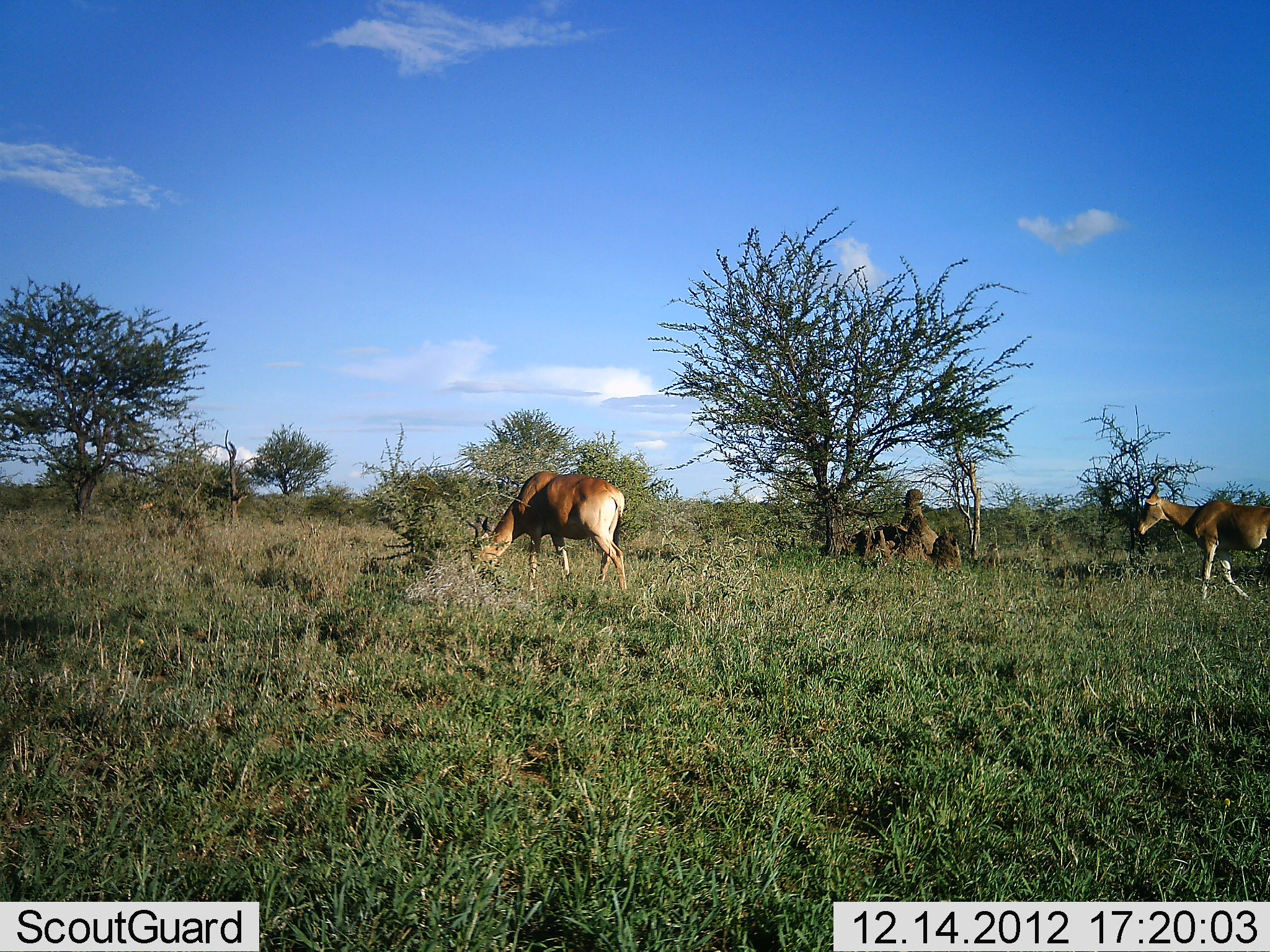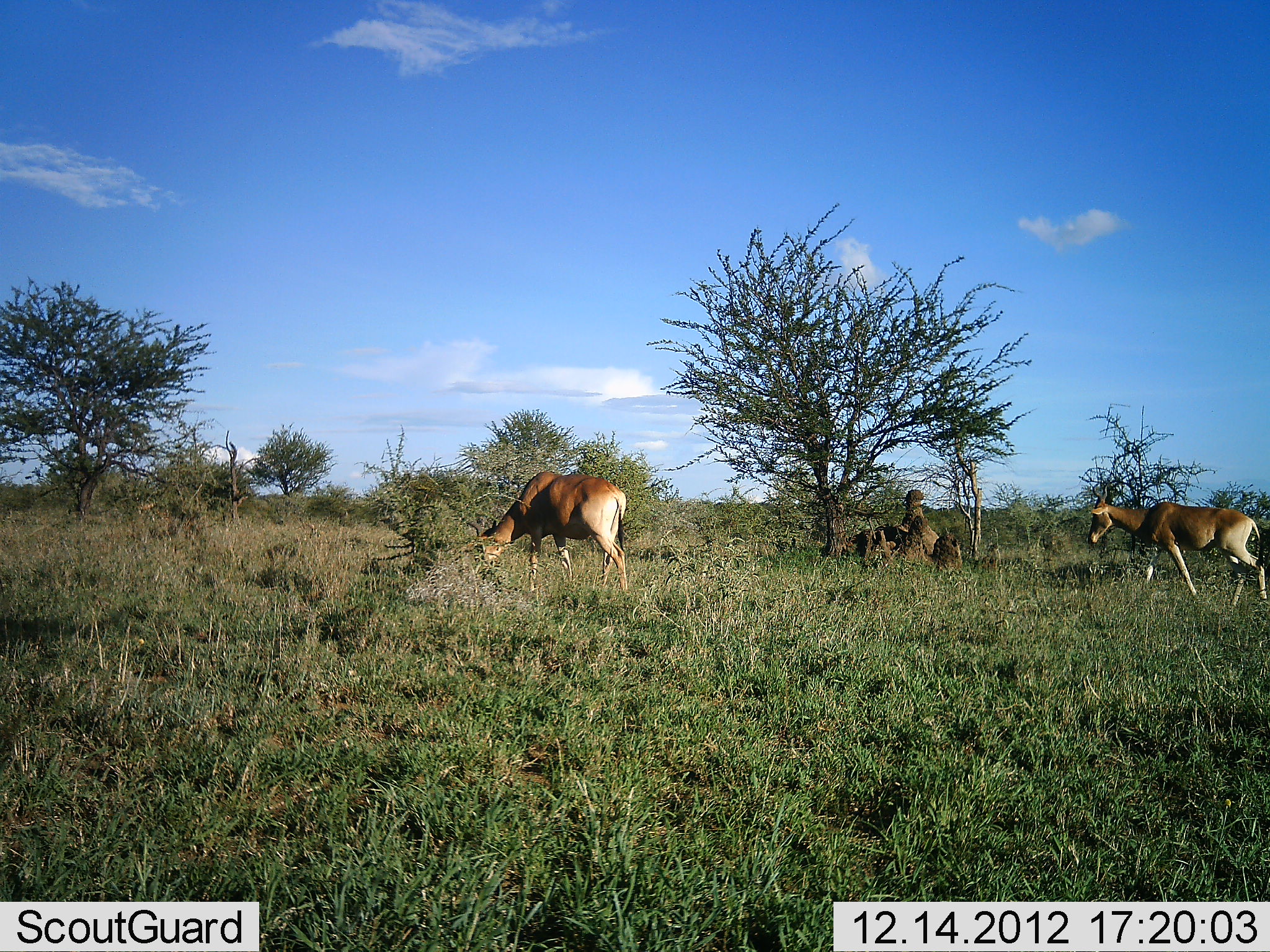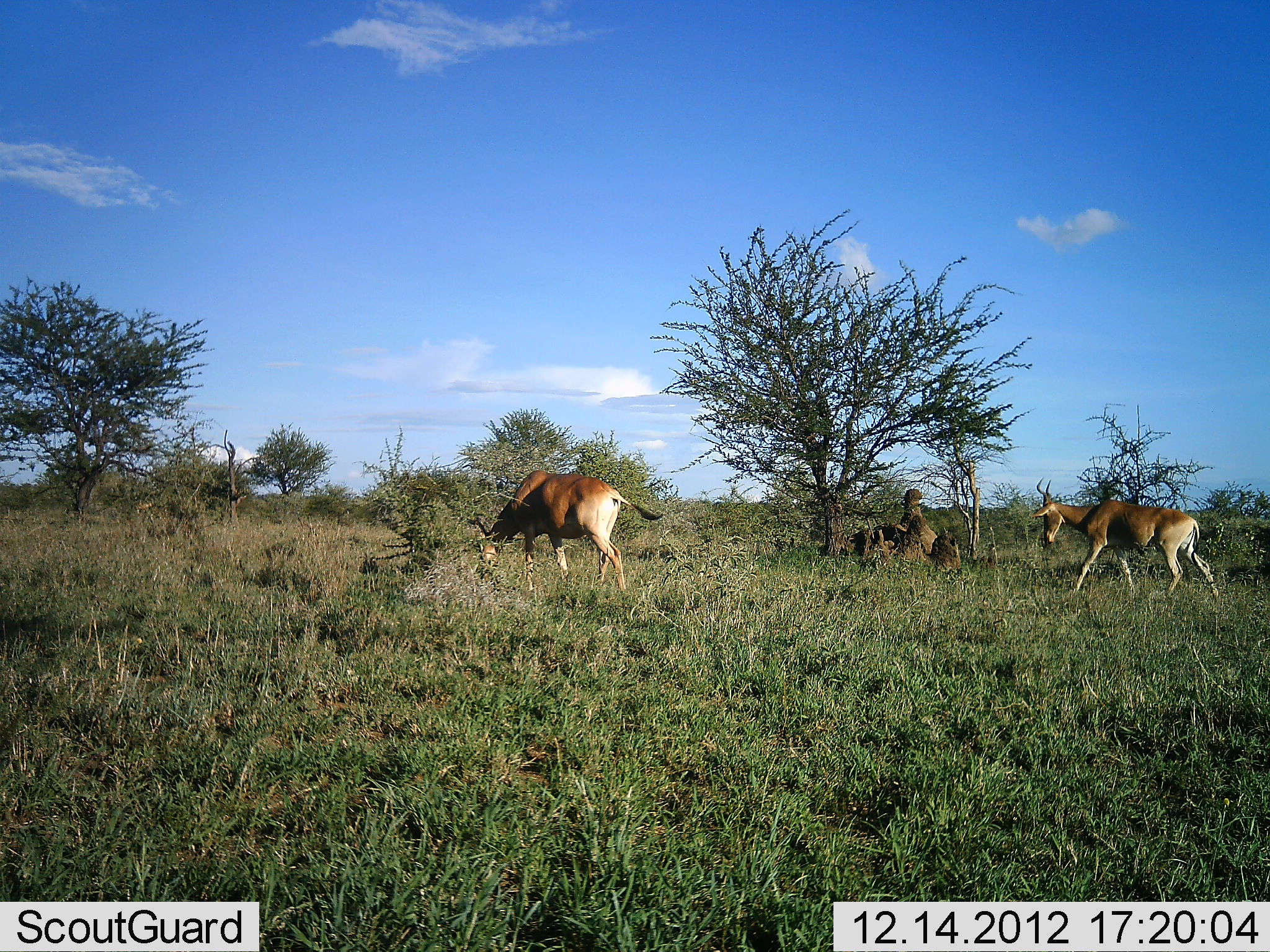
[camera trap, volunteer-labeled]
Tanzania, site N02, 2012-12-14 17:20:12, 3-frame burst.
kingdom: Animalia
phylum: Chordata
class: Mammalia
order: Artiodactyla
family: Bovidae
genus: Alcelaphus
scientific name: Alcelaphus buselaphus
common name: hartebeest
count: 2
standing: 14%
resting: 0%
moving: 93%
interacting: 0%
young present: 0%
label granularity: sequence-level